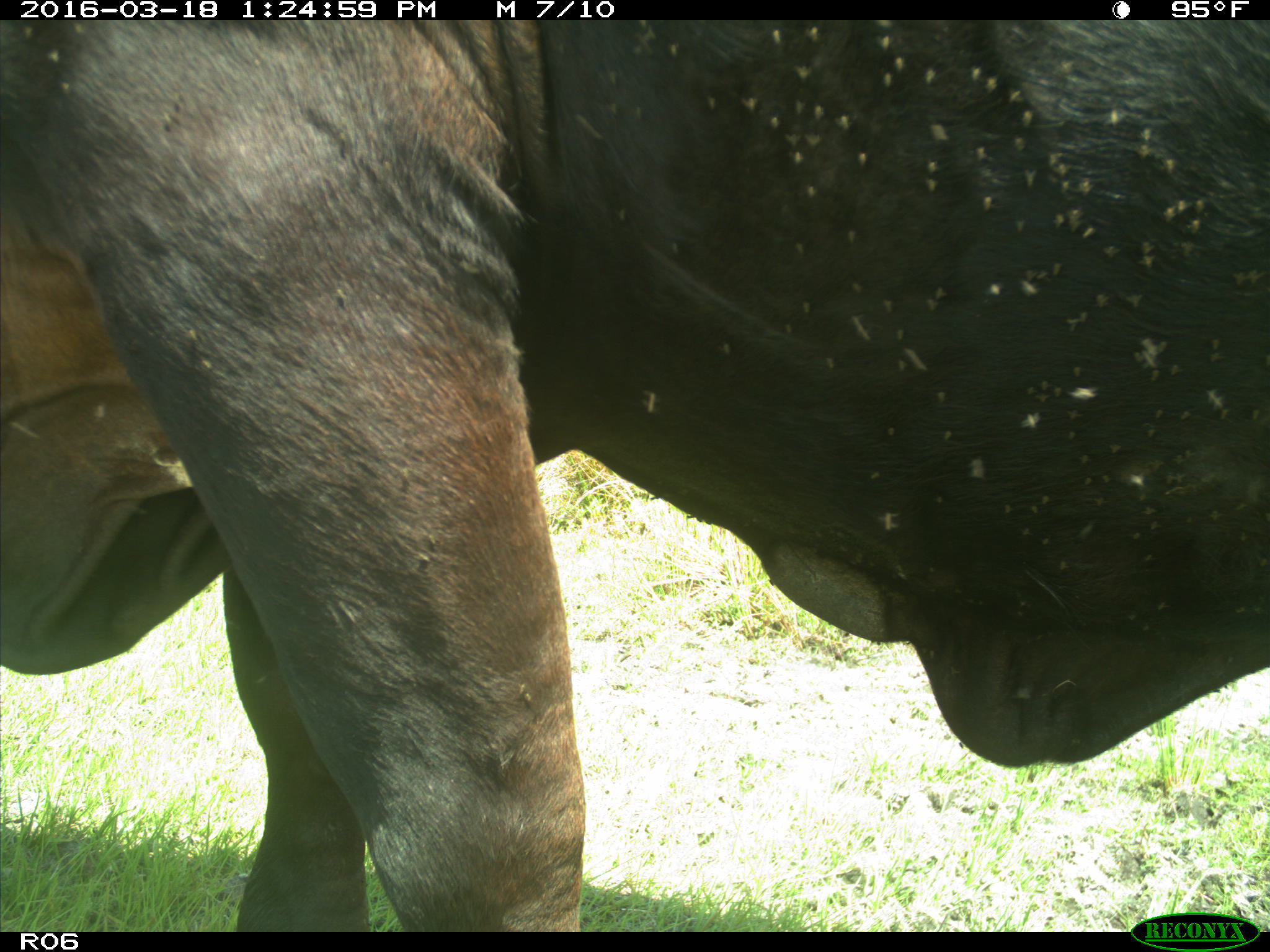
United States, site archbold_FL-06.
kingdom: Animalia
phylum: Chordata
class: Mammalia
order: Artiodactyla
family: Bovidae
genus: Bos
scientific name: Bos taurus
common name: domestic cow